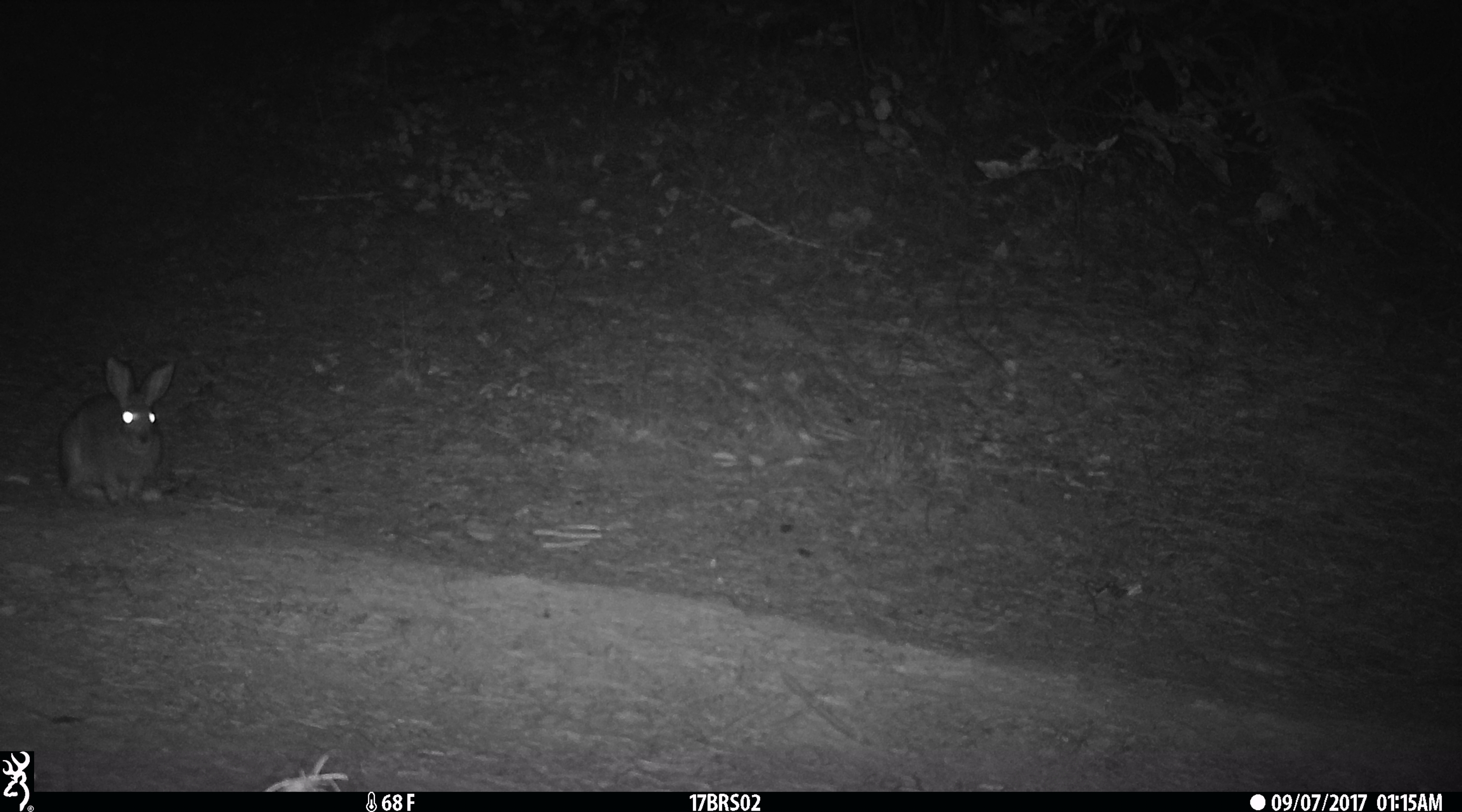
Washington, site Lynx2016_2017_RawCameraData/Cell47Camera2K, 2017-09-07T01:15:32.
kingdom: Animalia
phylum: Chordata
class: Mammalia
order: Lagomorpha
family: Leporidae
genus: Lepus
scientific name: Lepus americanus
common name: snowshoe hare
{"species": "Lepus americanus (snowshoe hare)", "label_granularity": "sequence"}